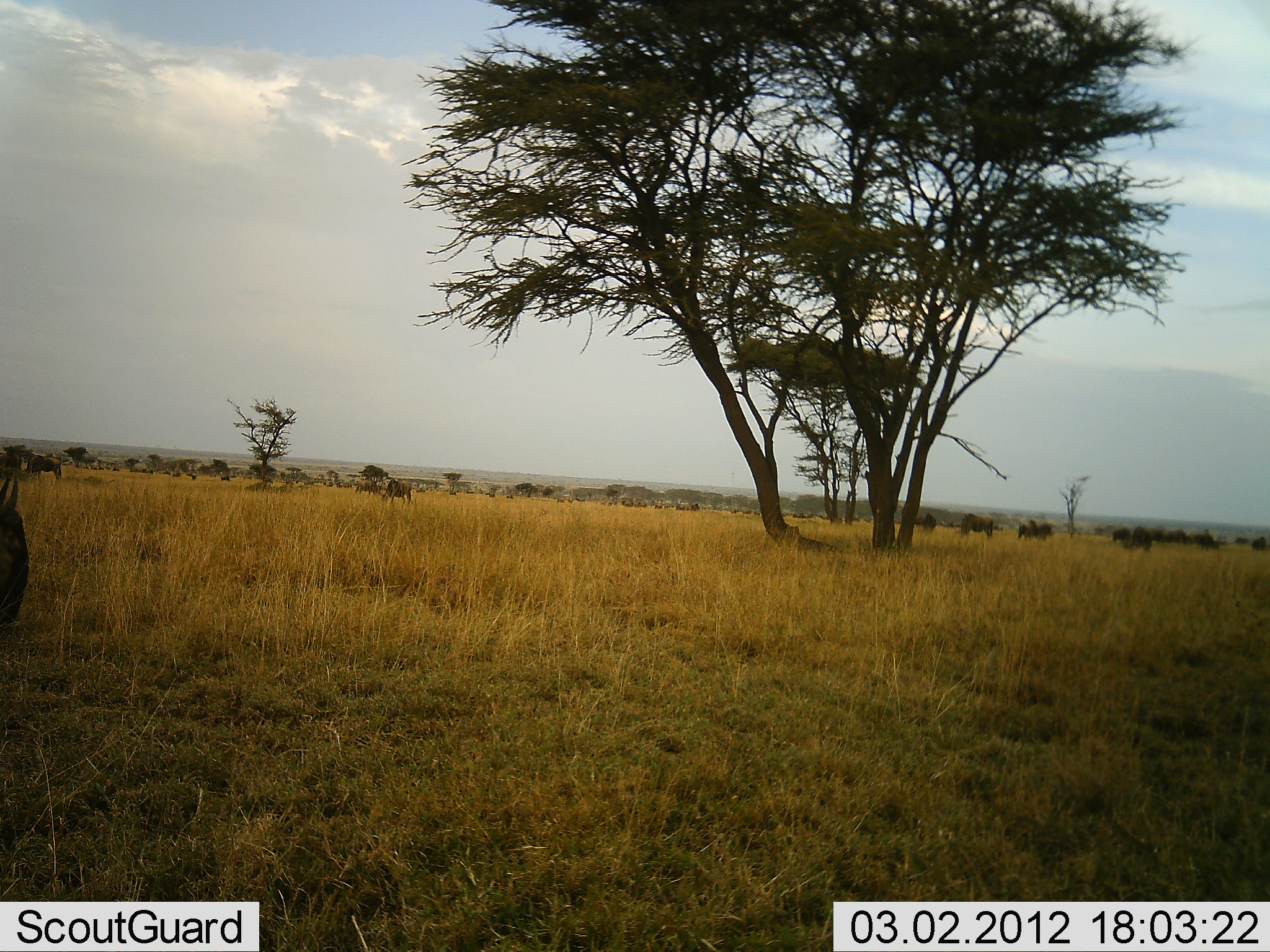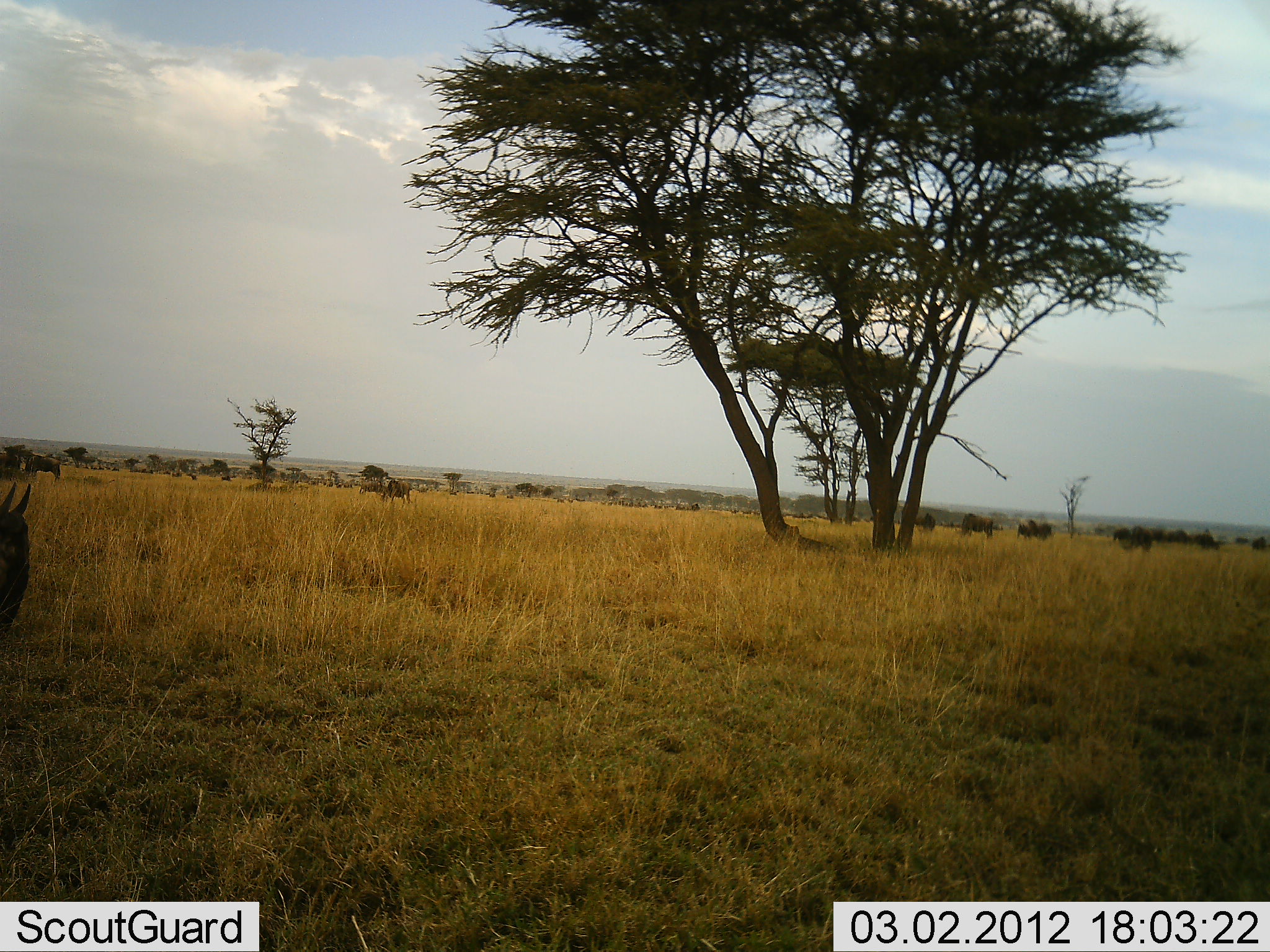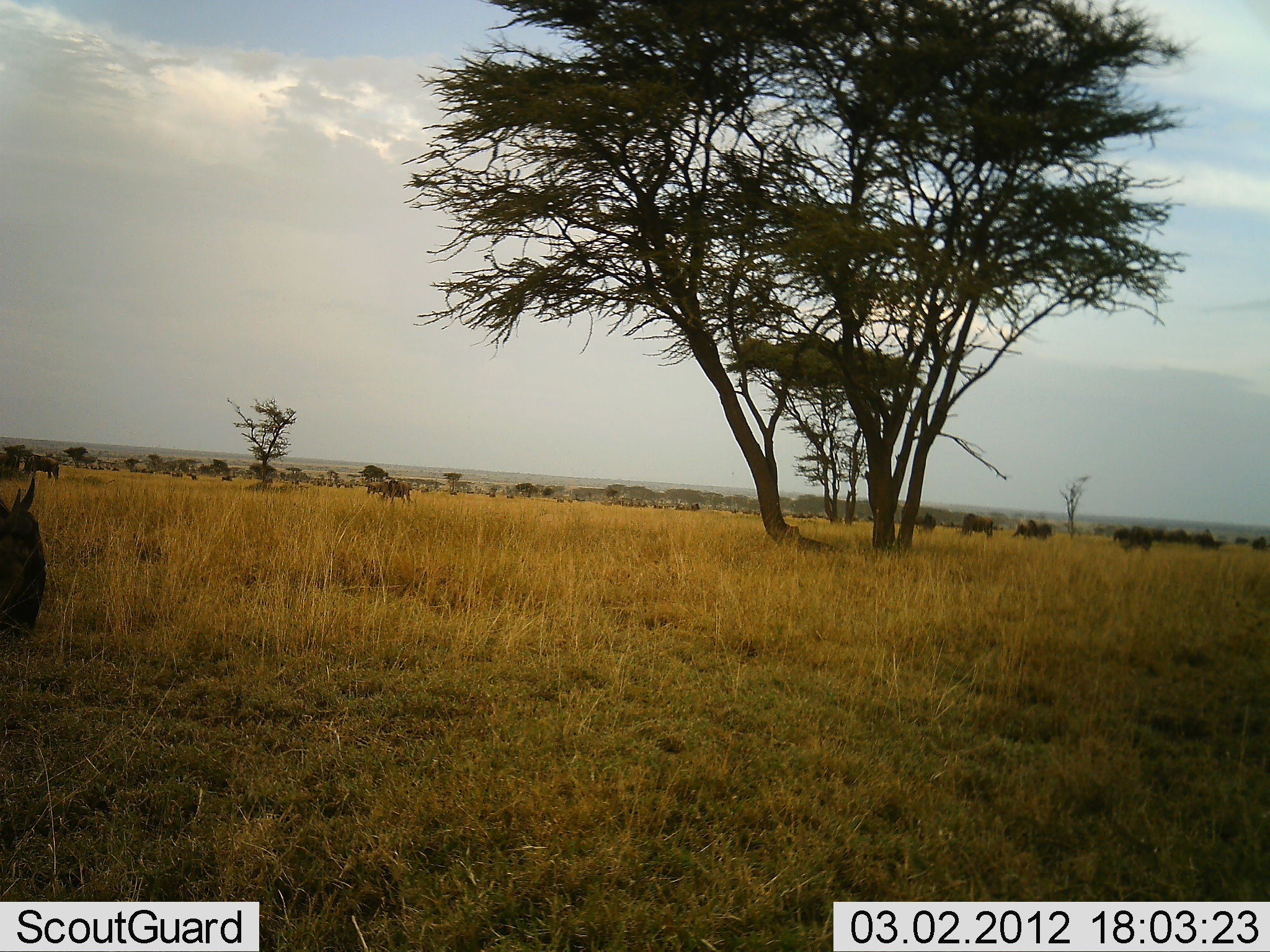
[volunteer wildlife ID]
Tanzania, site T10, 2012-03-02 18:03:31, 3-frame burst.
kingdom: Animalia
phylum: Chordata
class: Mammalia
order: Artiodactyla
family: Bovidae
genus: Connochaetes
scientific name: Connochaetes taurinus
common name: blue wildebeest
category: wildebeest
Wildebeest (blue wildebeest) (Connochaetes taurinus), count 11-50. Behavior (volunteer vote fractions): standing 65%, resting 6%, moving 29%, interacting 0%. Young present (vote fraction): 0%. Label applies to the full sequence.